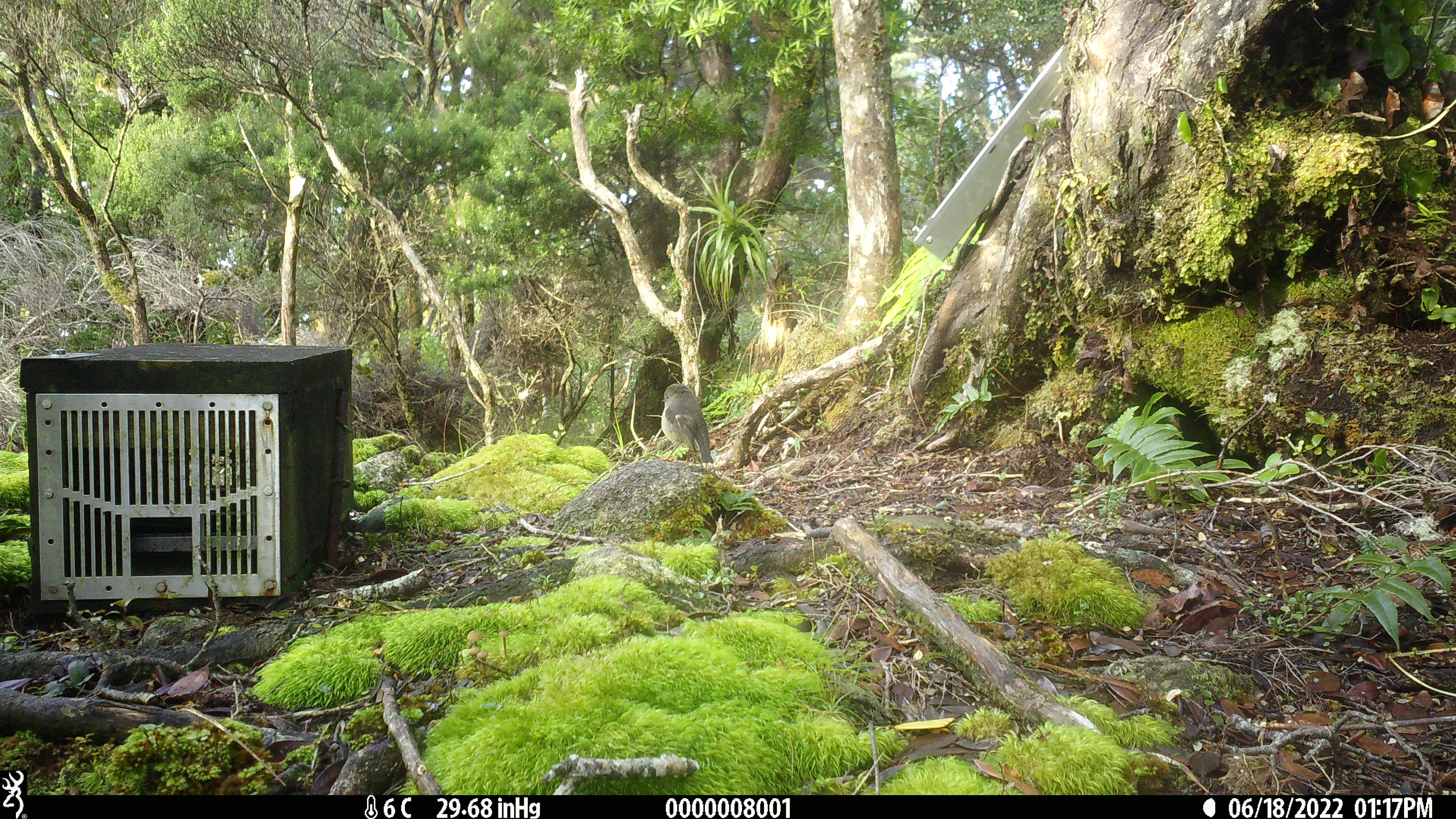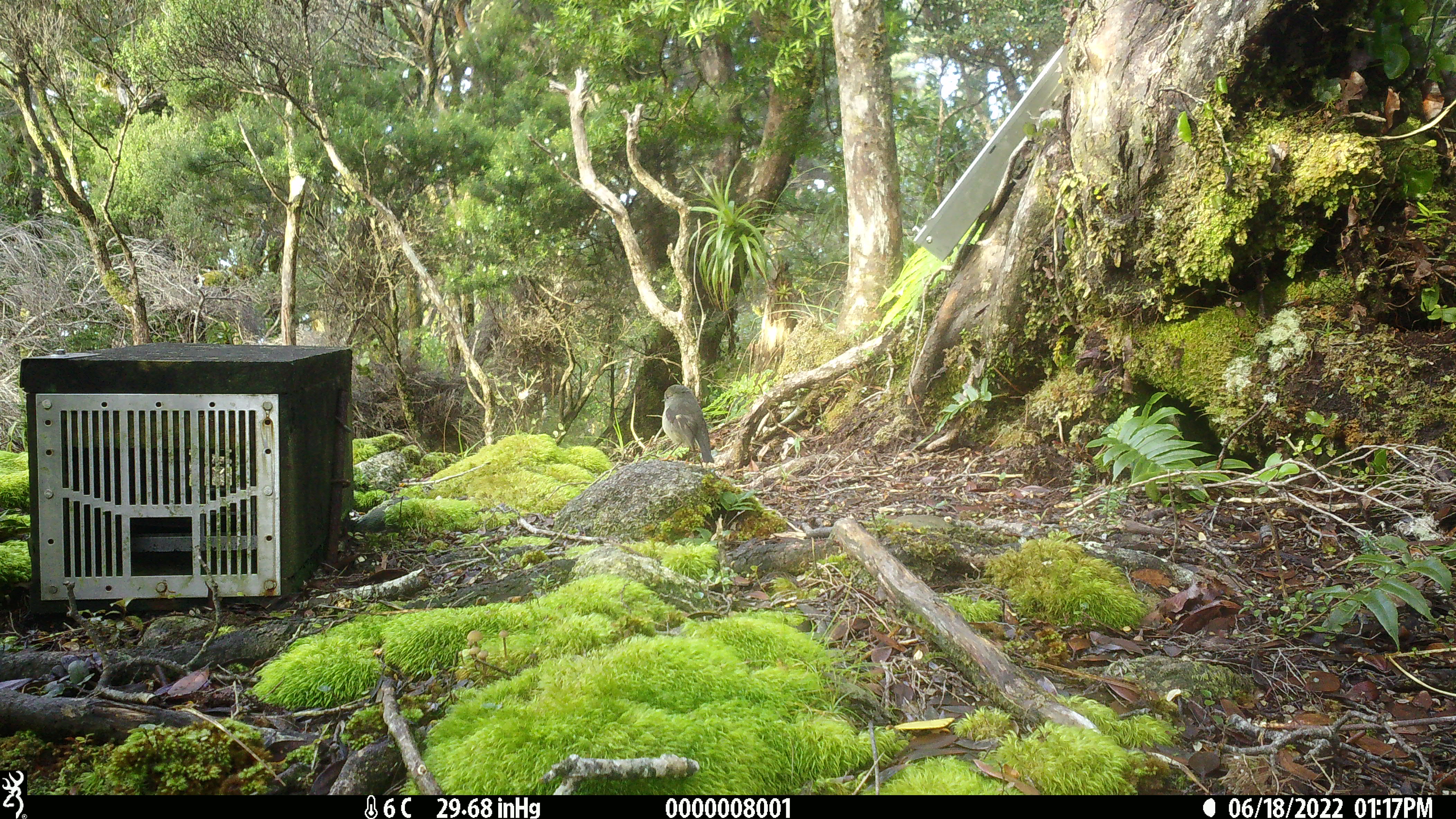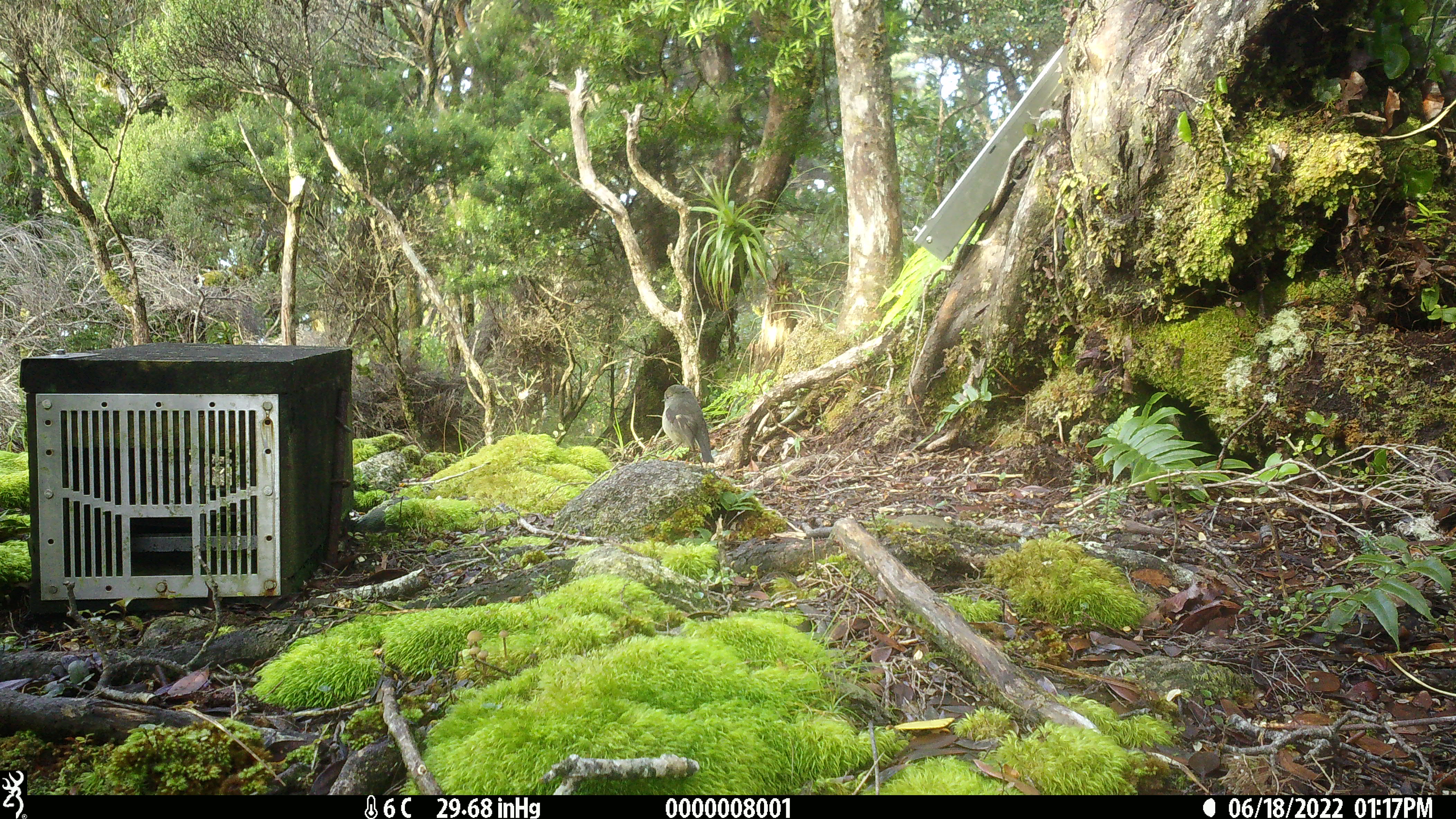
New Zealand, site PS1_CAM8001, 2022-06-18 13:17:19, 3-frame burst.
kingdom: Animalia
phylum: Chordata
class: Aves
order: Passeriformes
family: Petroicidae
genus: Petroica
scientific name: Petroica macrocephala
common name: tomtit